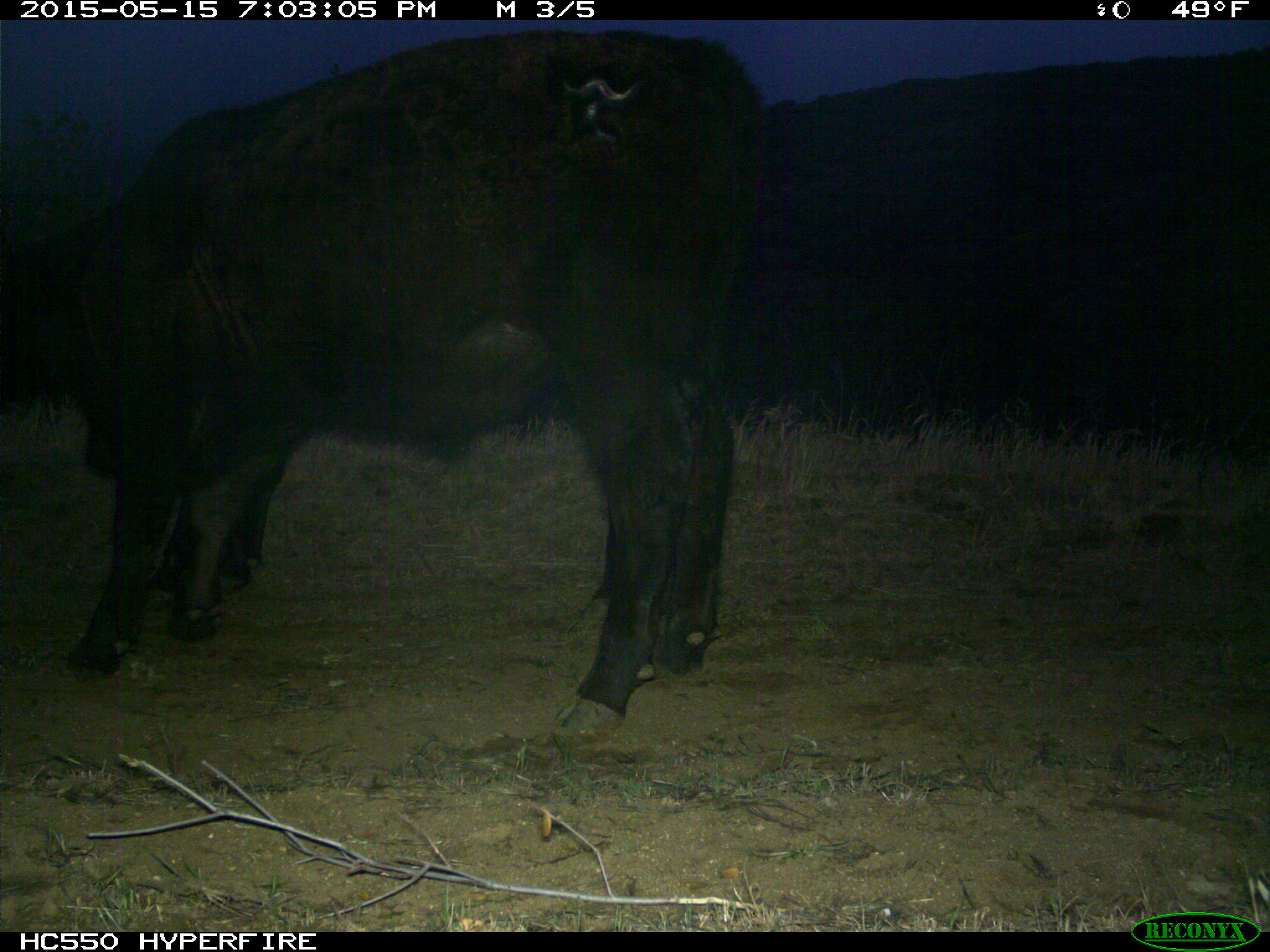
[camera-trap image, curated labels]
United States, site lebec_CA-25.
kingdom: Animalia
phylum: Chordata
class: Mammalia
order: Artiodactyla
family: Bovidae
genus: Bos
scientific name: Bos taurus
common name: domestic cow